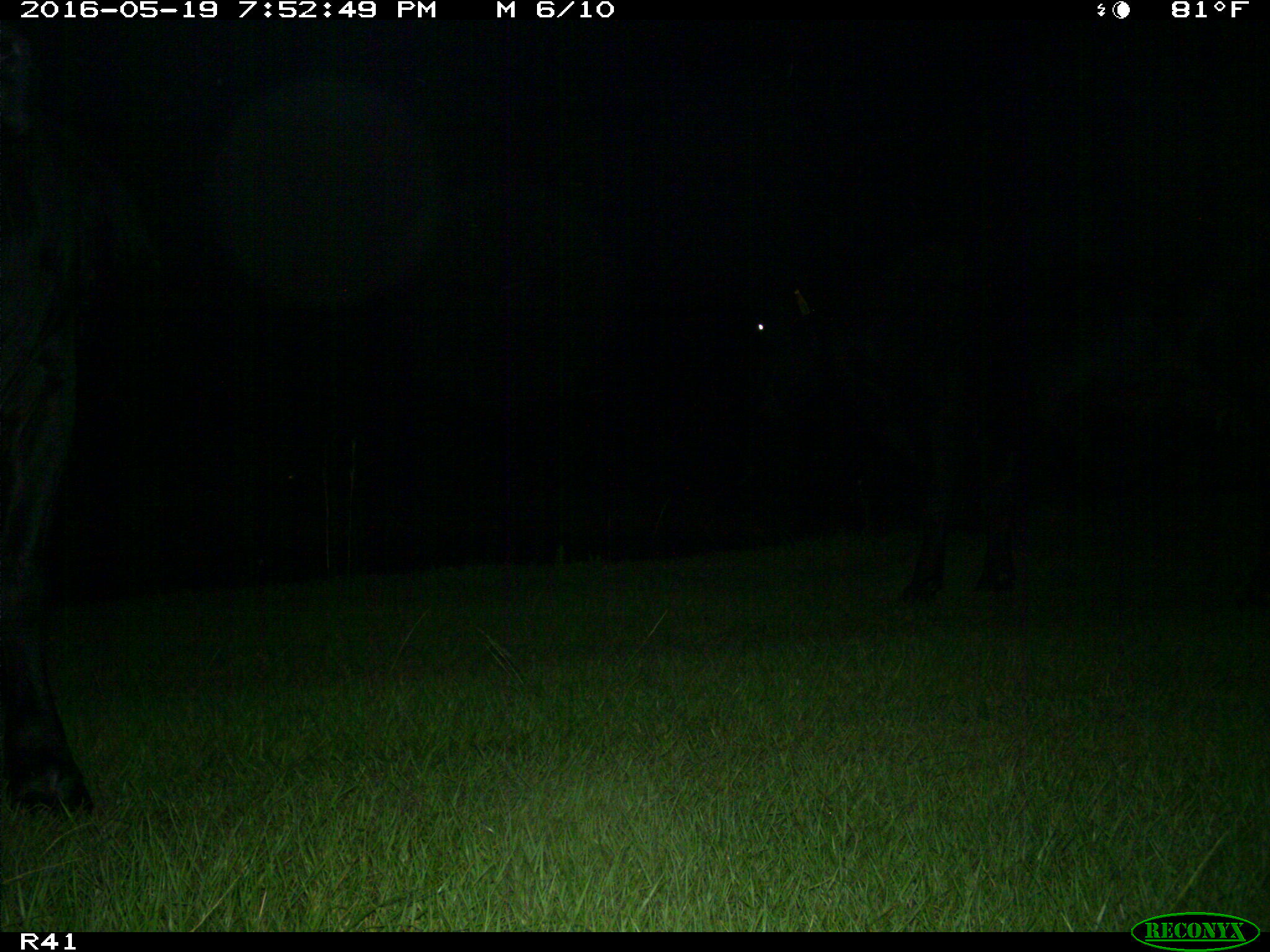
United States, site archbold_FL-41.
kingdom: Animalia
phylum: Chordata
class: Mammalia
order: Artiodactyla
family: Bovidae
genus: Bos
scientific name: Bos taurus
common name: domestic cow